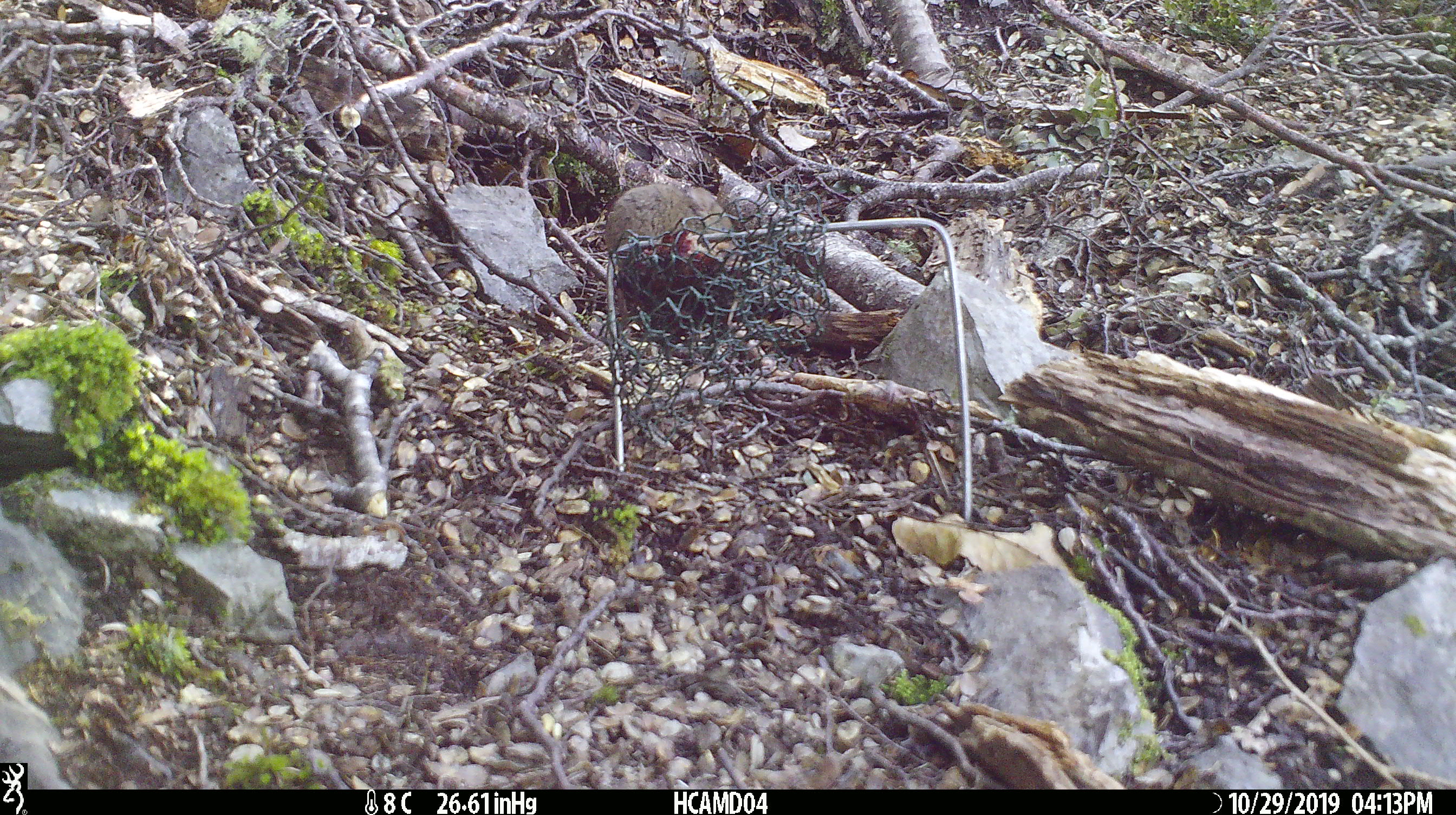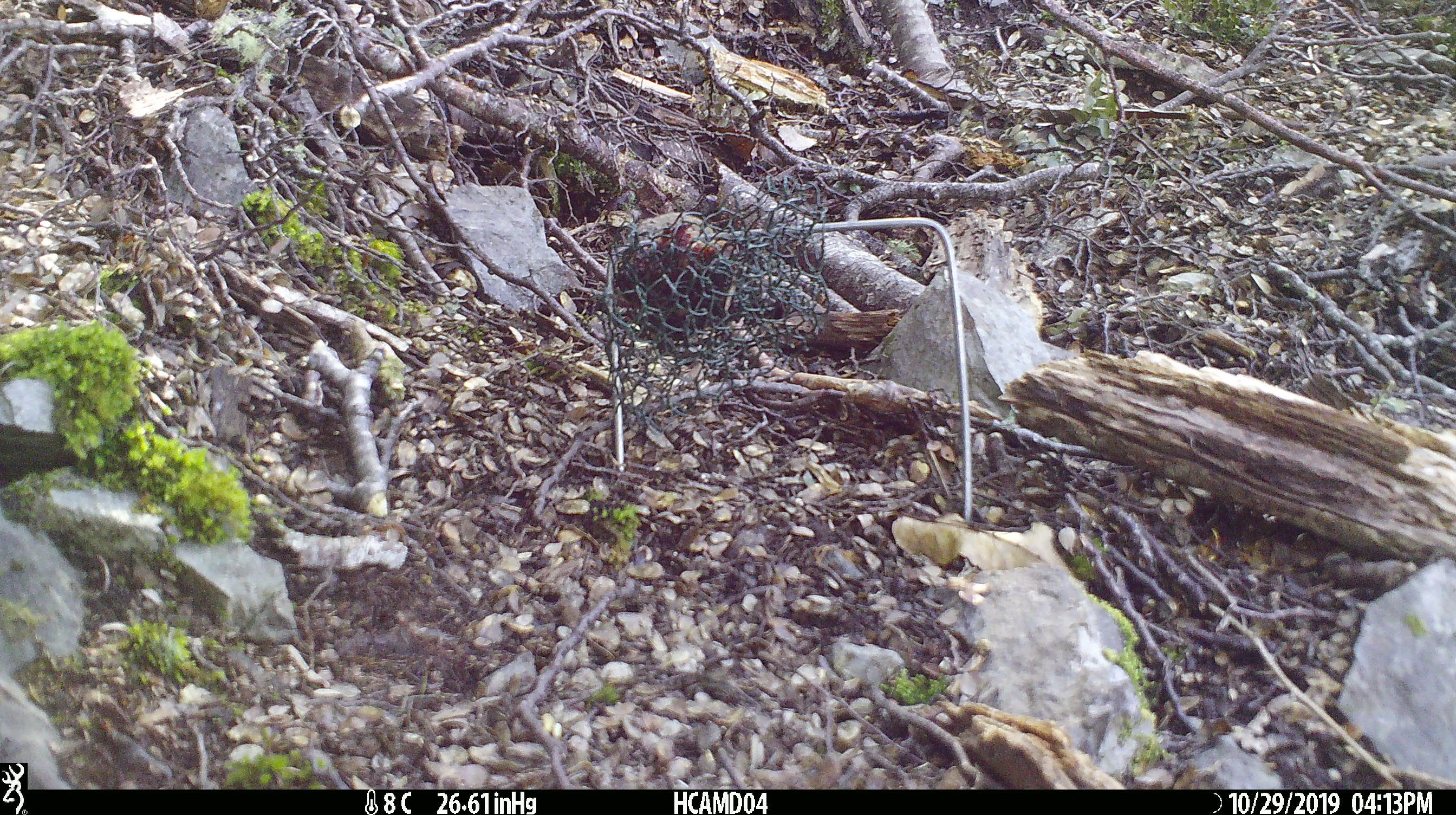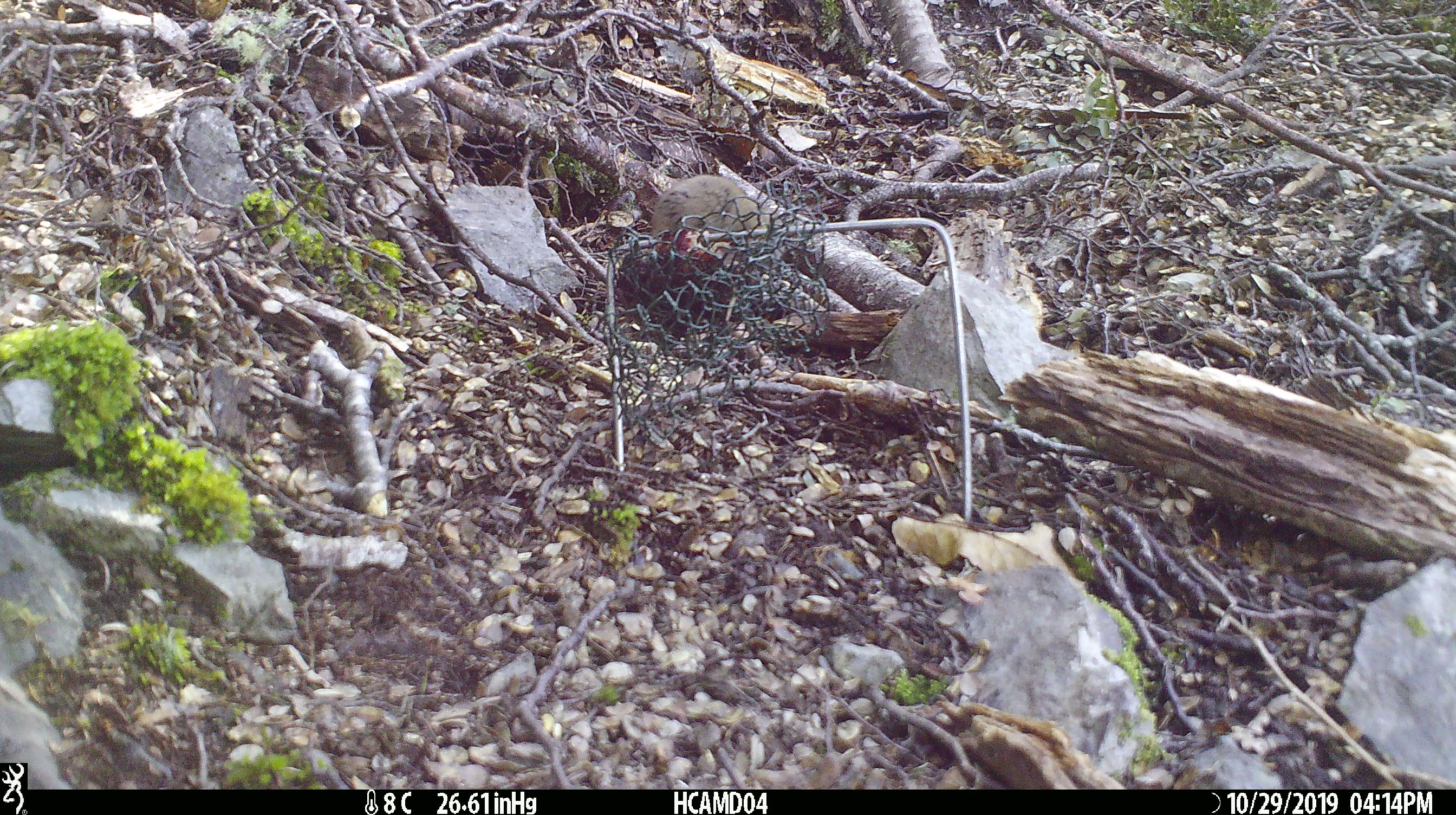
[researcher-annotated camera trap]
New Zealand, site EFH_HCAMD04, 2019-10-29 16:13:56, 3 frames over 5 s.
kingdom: Animalia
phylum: Chordata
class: Mammalia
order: Rodentia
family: Muridae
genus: Mus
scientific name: Mus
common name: mouse